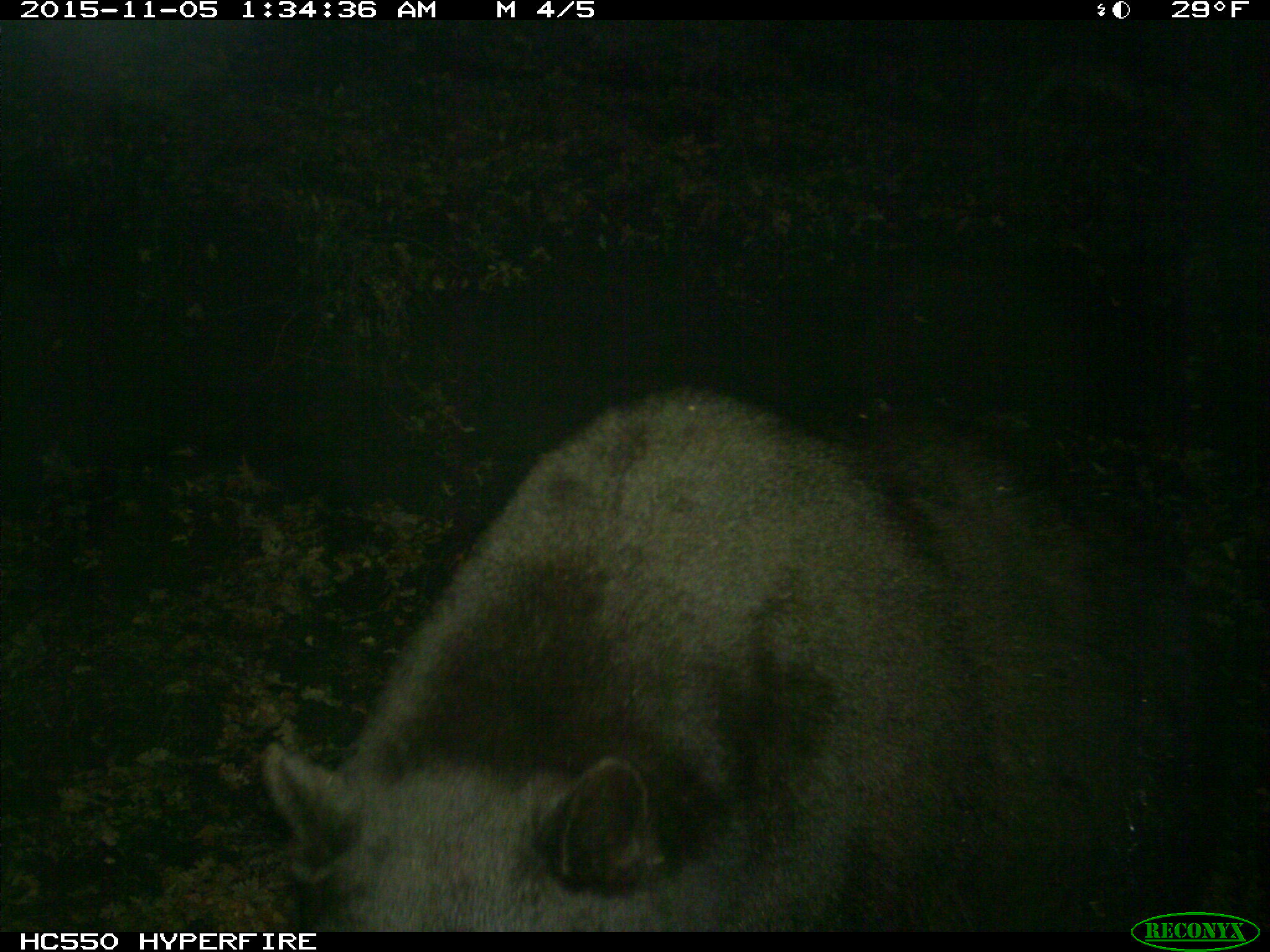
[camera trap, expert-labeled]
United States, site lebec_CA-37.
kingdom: Animalia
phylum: Chordata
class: Mammalia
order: Carnivora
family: Ursidae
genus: Ursus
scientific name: Ursus americanus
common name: american black bear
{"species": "Ursus americanus (american black bear)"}